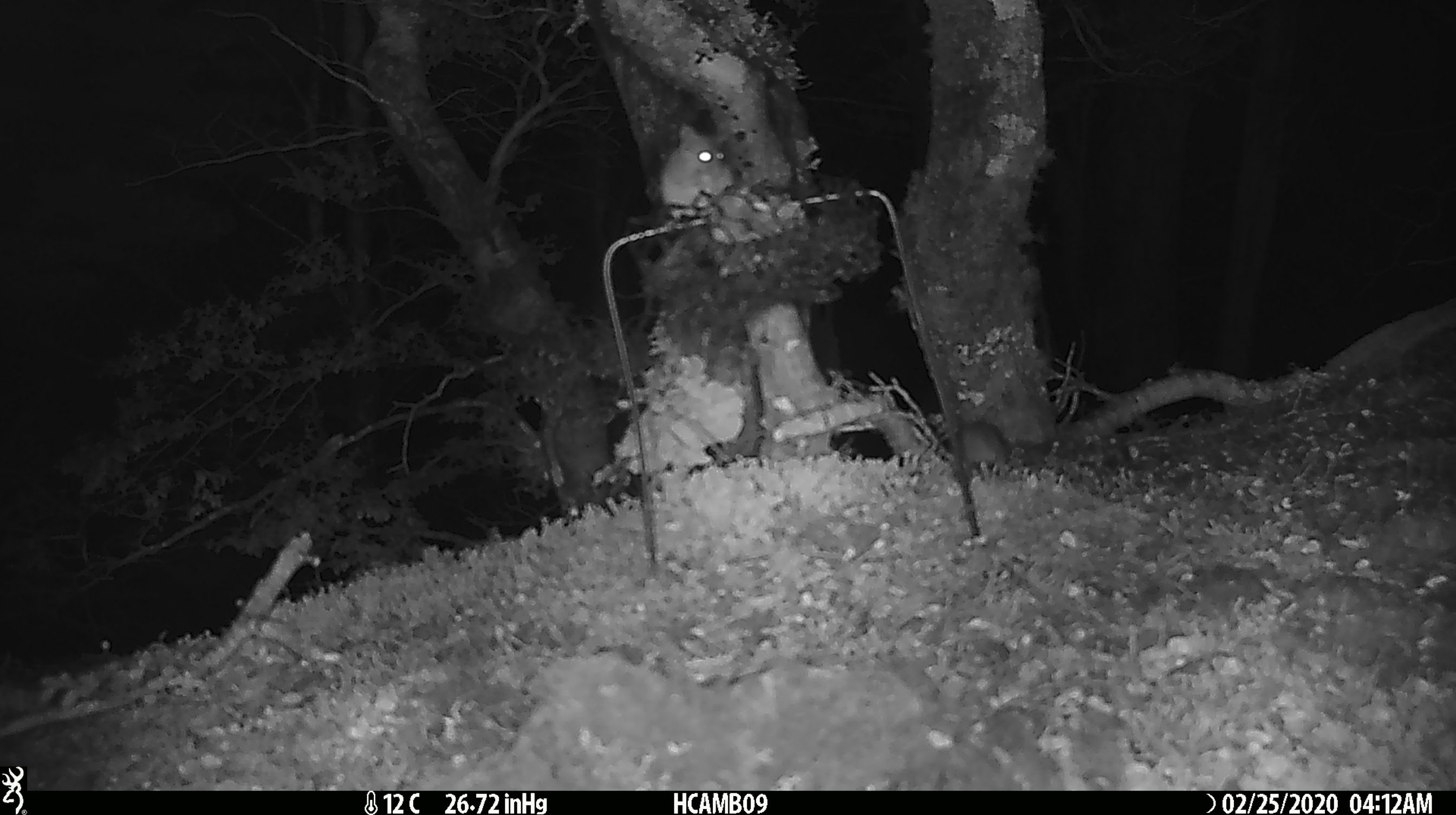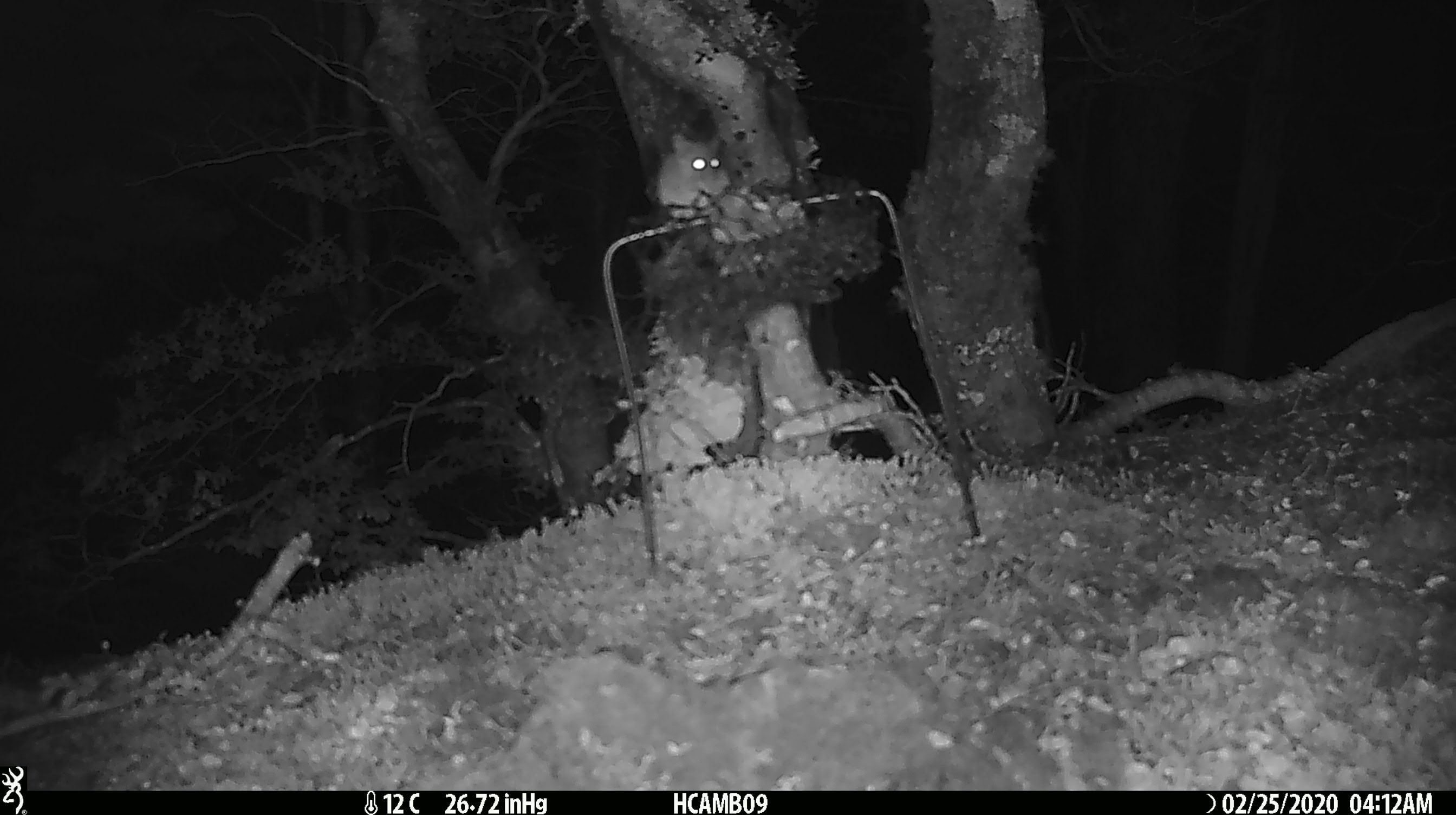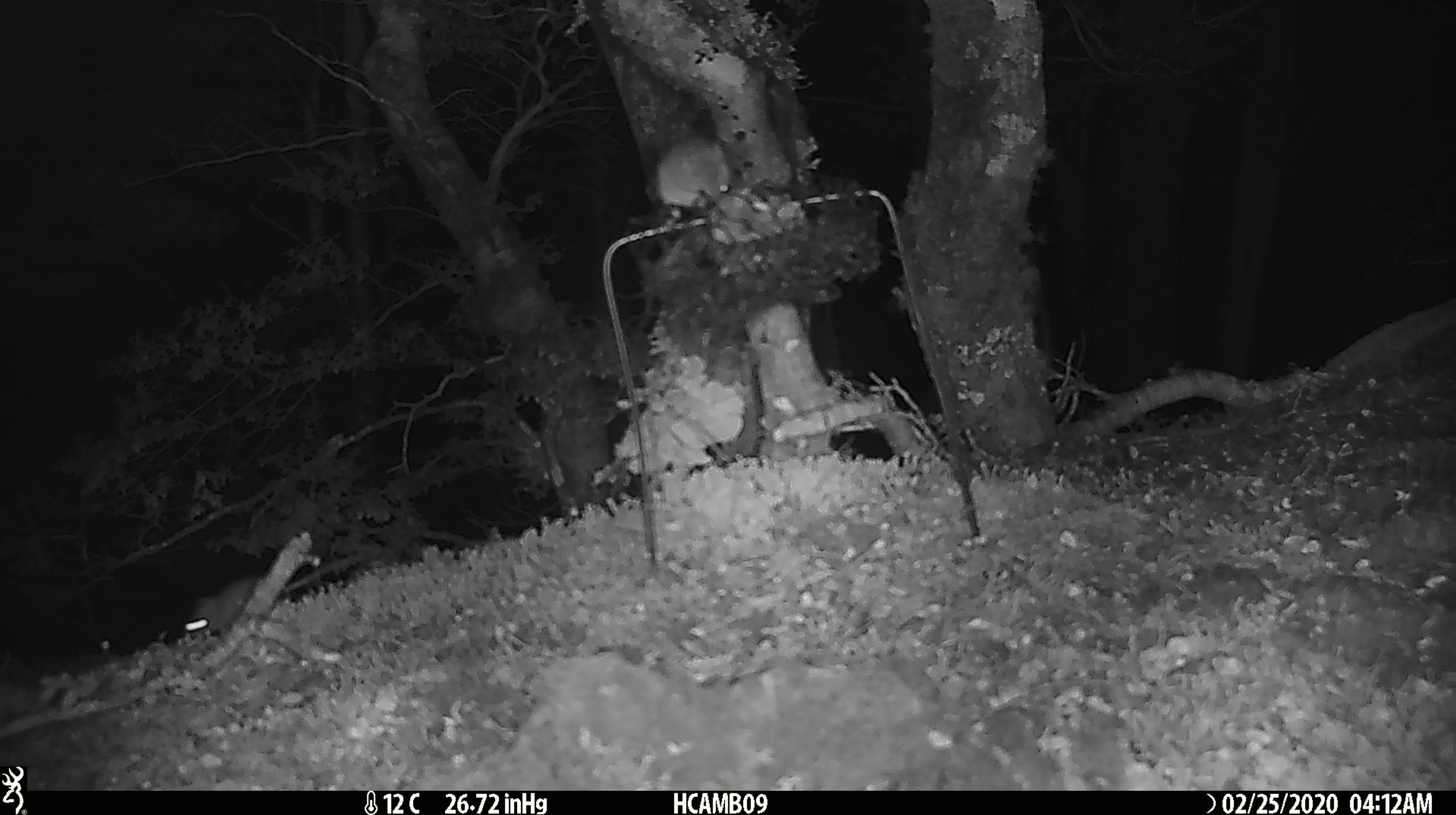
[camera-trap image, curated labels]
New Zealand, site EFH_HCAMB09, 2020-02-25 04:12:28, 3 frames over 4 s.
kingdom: Animalia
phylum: Chordata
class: Mammalia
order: Rodentia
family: Muridae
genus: Mus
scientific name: Mus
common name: mouse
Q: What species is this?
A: Mouse (Mus).